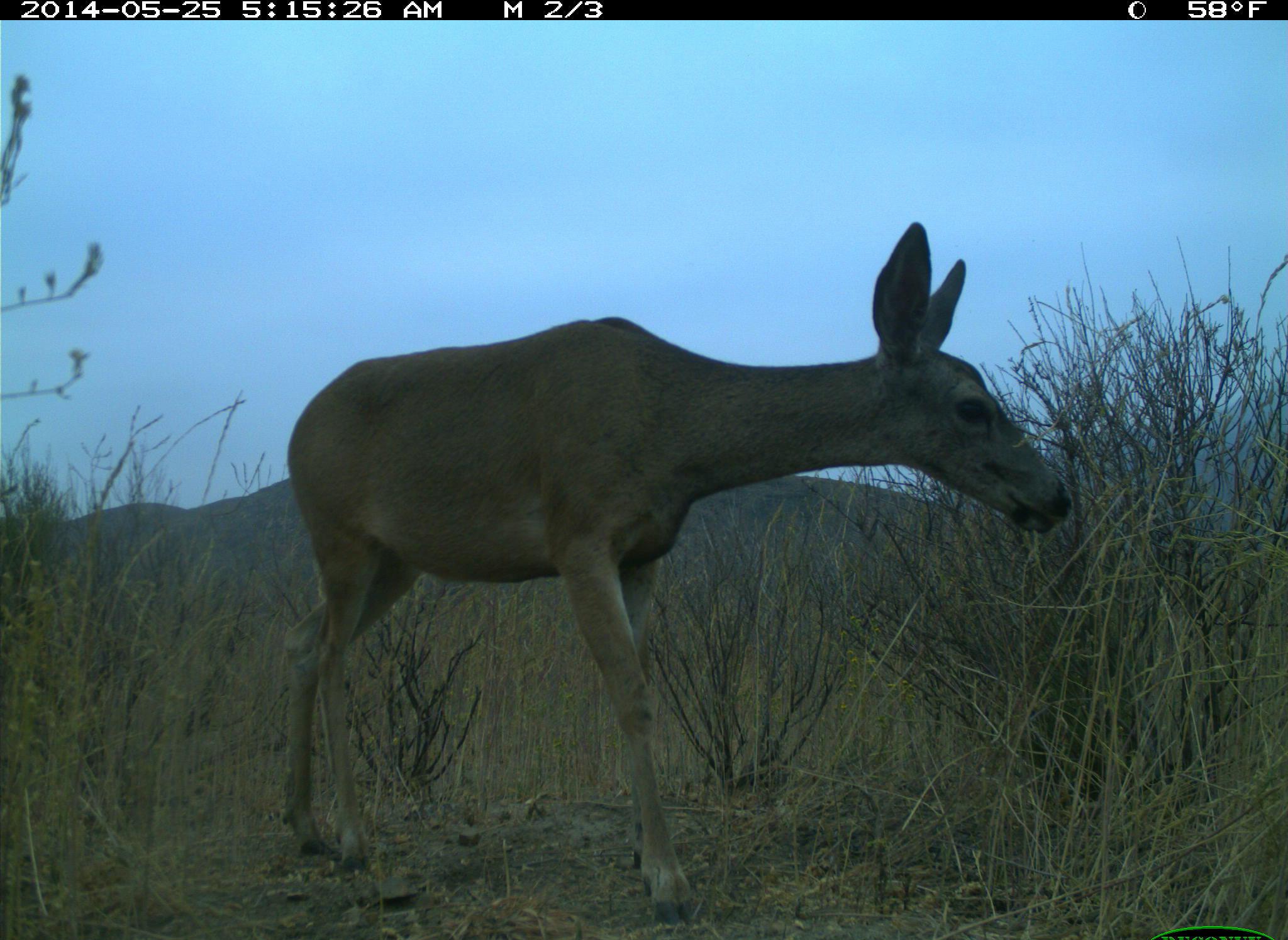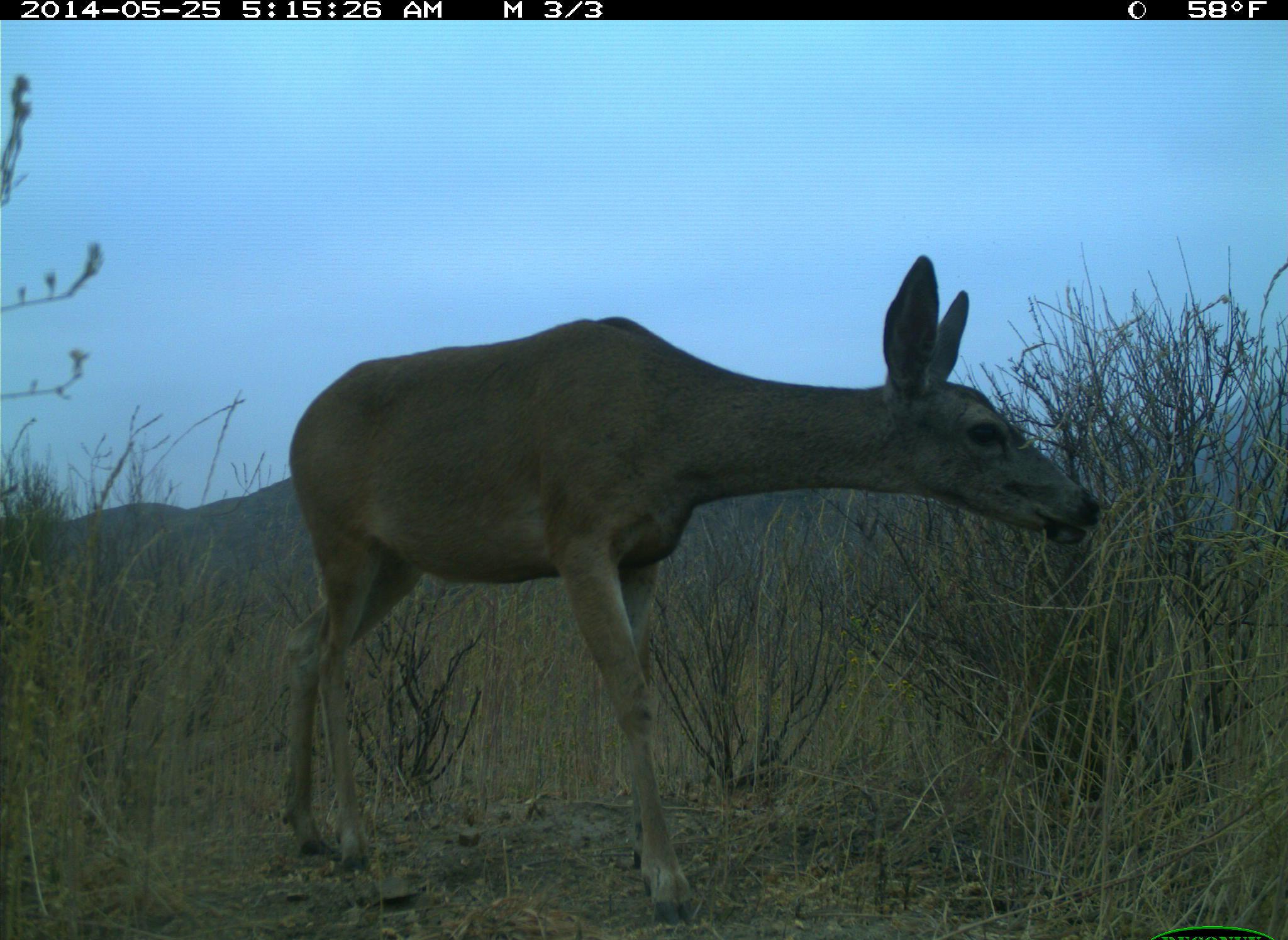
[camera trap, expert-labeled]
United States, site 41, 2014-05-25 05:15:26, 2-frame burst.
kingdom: Animalia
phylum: Chordata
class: Mammalia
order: Artiodactyla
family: Cervidae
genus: Odocoileus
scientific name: Odocoileus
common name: deer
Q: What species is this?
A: Deer (Odocoileus).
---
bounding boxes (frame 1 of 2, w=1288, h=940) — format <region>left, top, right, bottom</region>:
deer: <region>277, 223, 1081, 933</region>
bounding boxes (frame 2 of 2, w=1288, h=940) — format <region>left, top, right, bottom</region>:
deer: <region>267, 251, 1105, 933</region>